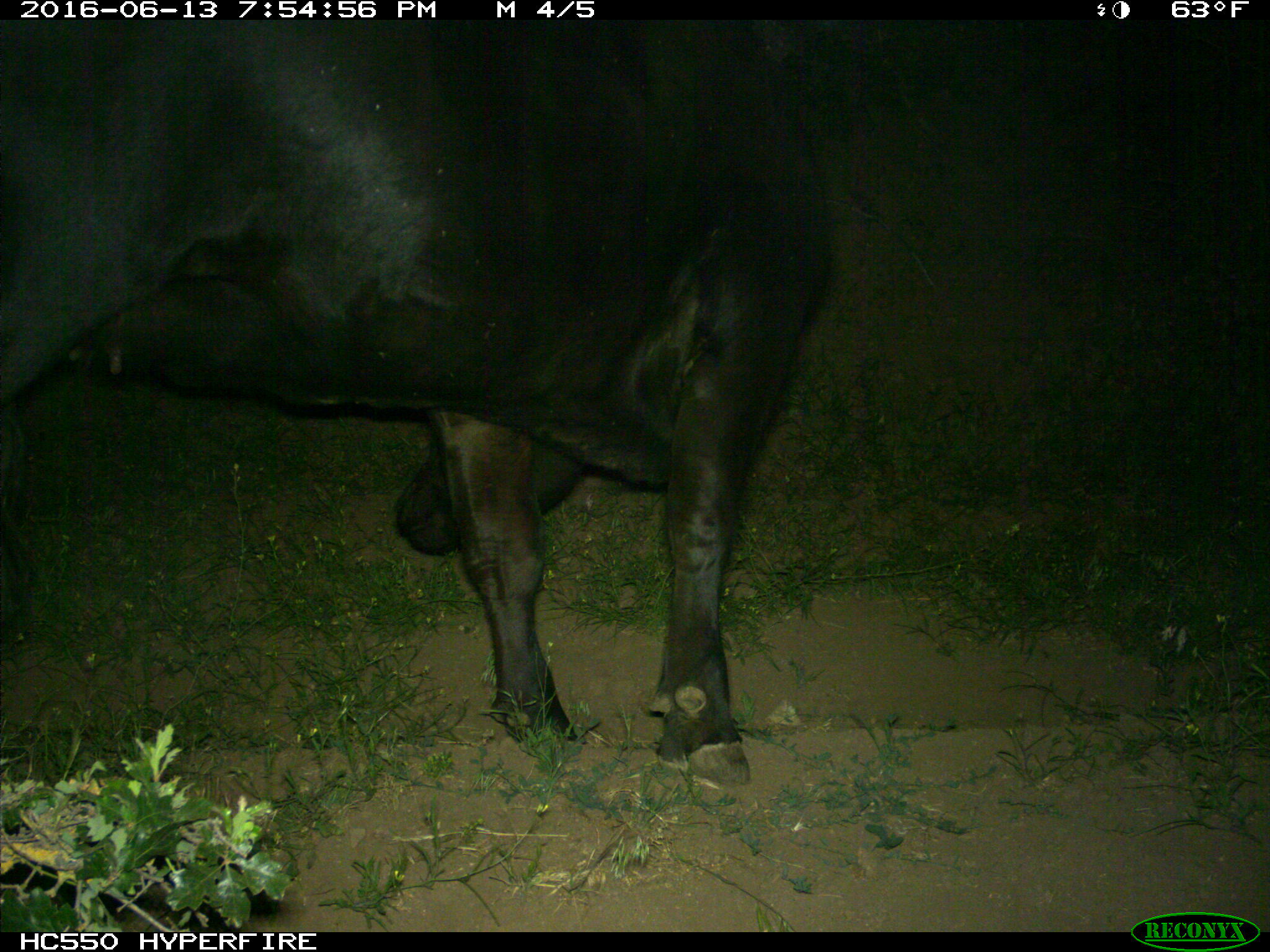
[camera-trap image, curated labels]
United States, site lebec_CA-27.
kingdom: Animalia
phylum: Chordata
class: Mammalia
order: Artiodactyla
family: Bovidae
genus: Bos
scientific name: Bos taurus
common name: domestic cow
Bos taurus (domestic cow).